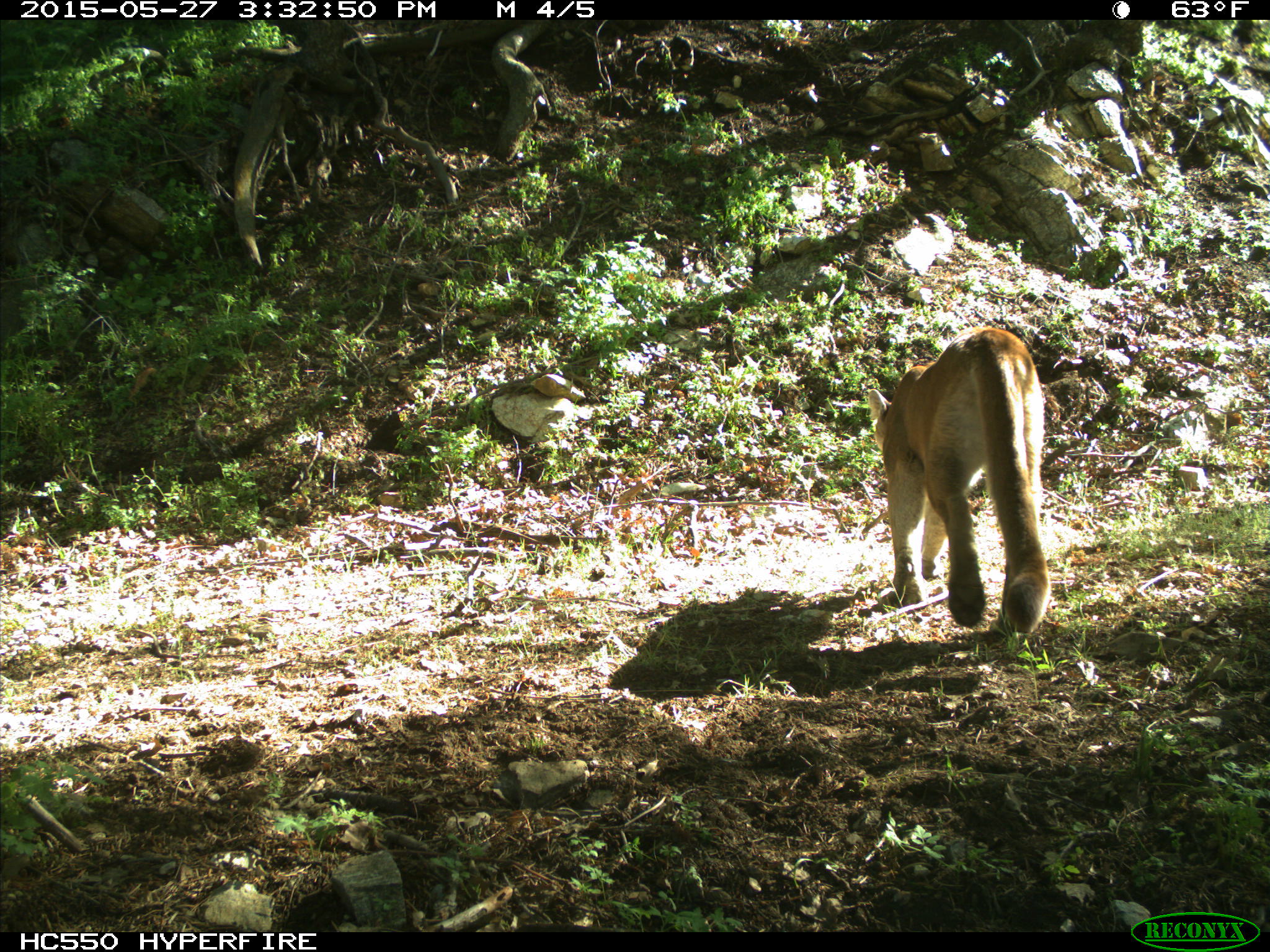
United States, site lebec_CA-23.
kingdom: Animalia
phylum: Chordata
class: Mammalia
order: Carnivora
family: Felidae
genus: Puma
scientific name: Puma concolor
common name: mountain lion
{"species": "Puma concolor (mountain lion)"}